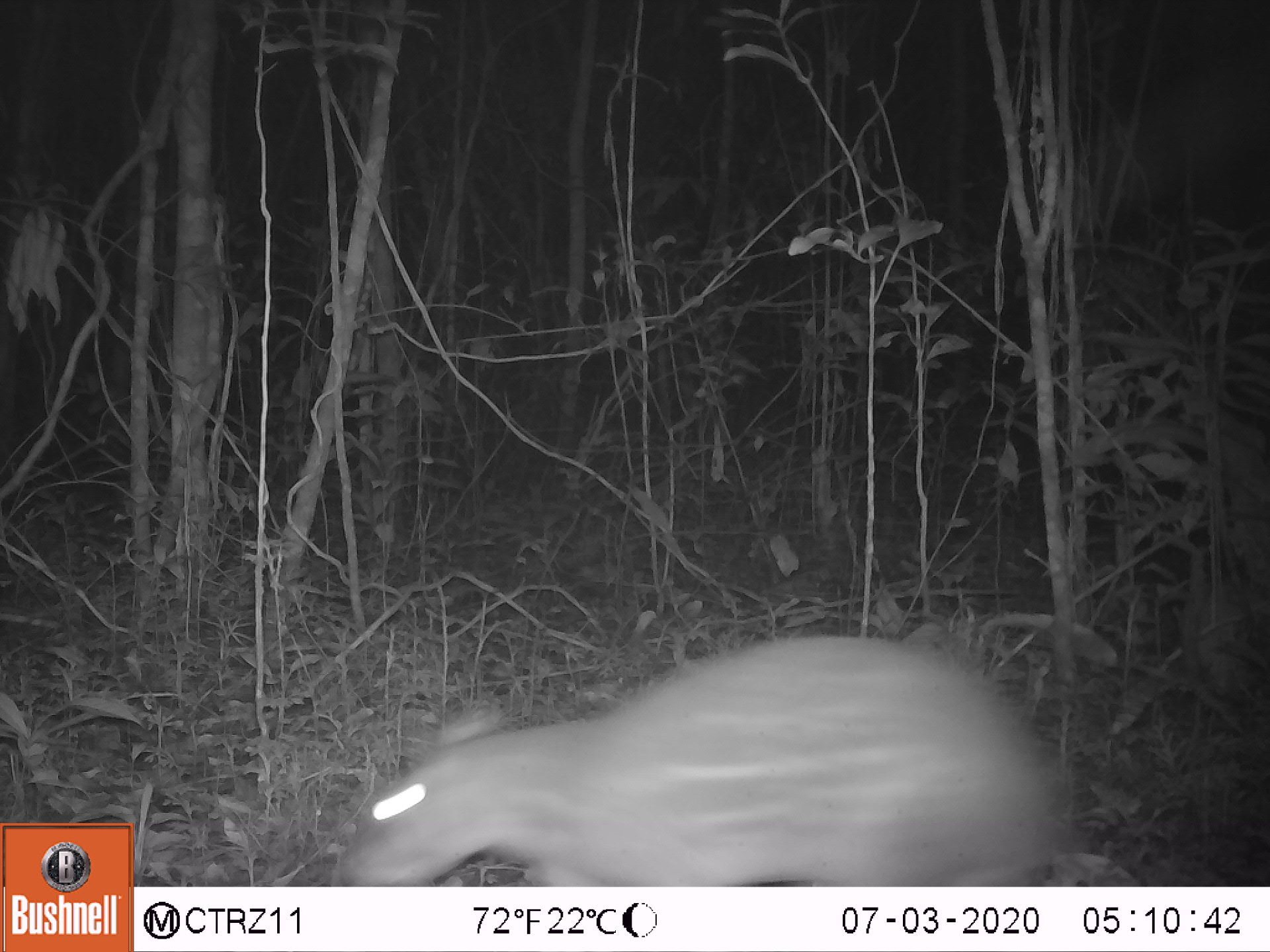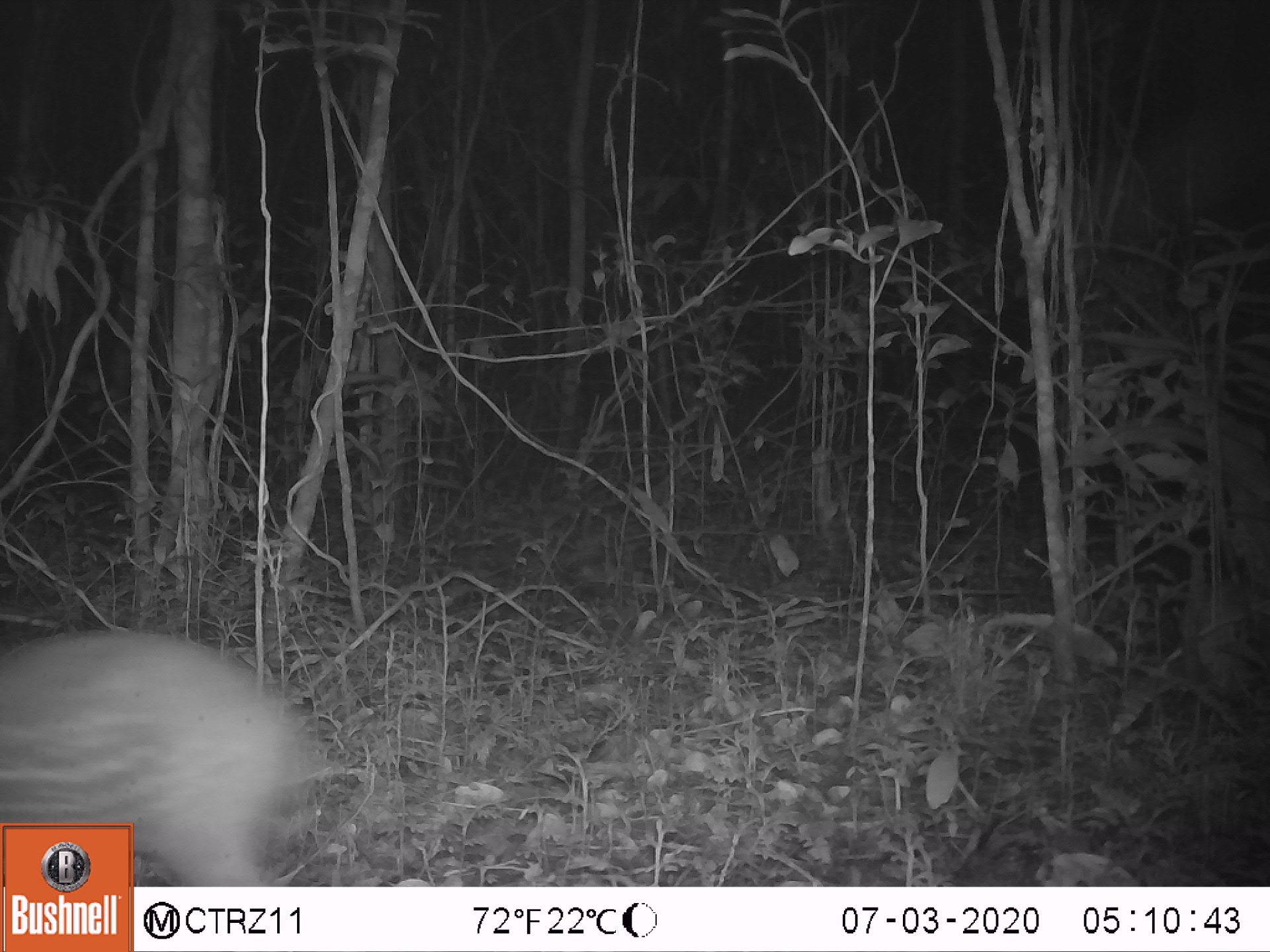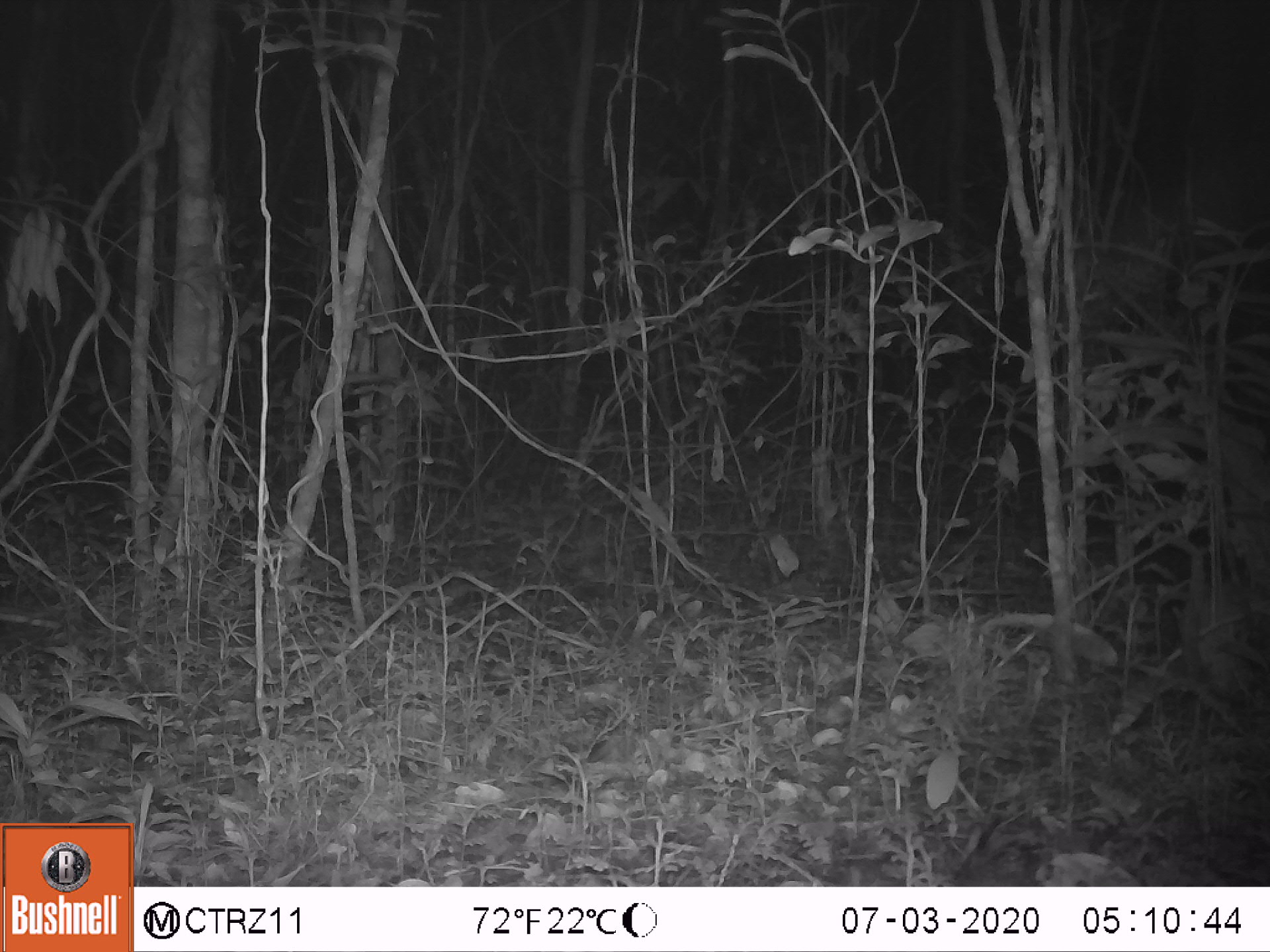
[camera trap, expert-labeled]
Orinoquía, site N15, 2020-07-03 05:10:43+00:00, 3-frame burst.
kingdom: Animalia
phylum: Chordata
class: Mammalia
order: Rodentia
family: Cuniculidae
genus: Cuniculus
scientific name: Cuniculus paca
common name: spotted paca